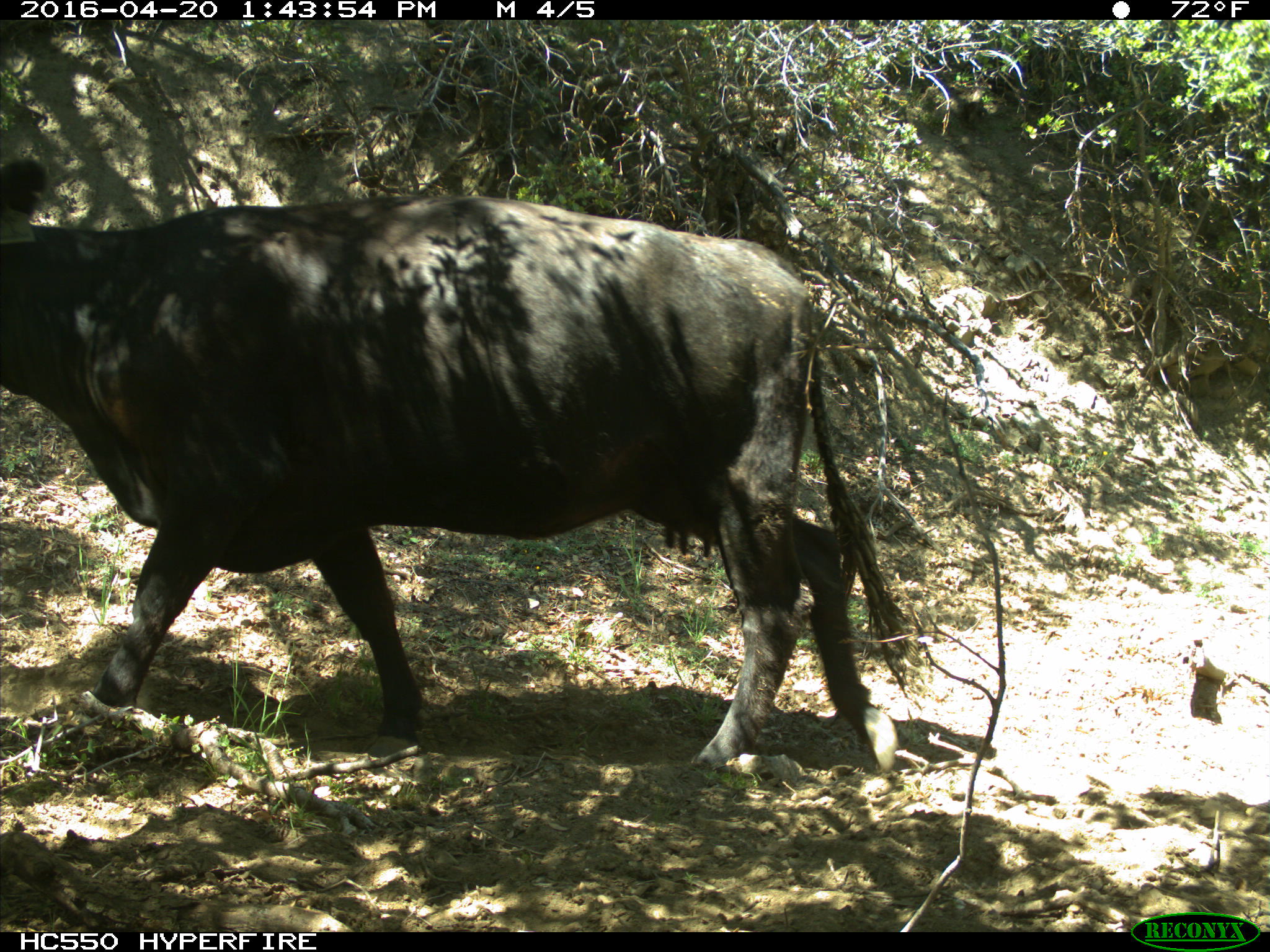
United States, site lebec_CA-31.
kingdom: Animalia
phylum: Chordata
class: Mammalia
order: Artiodactyla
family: Bovidae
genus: Bos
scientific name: Bos taurus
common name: domestic cow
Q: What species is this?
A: Bos taurus (domestic cow).